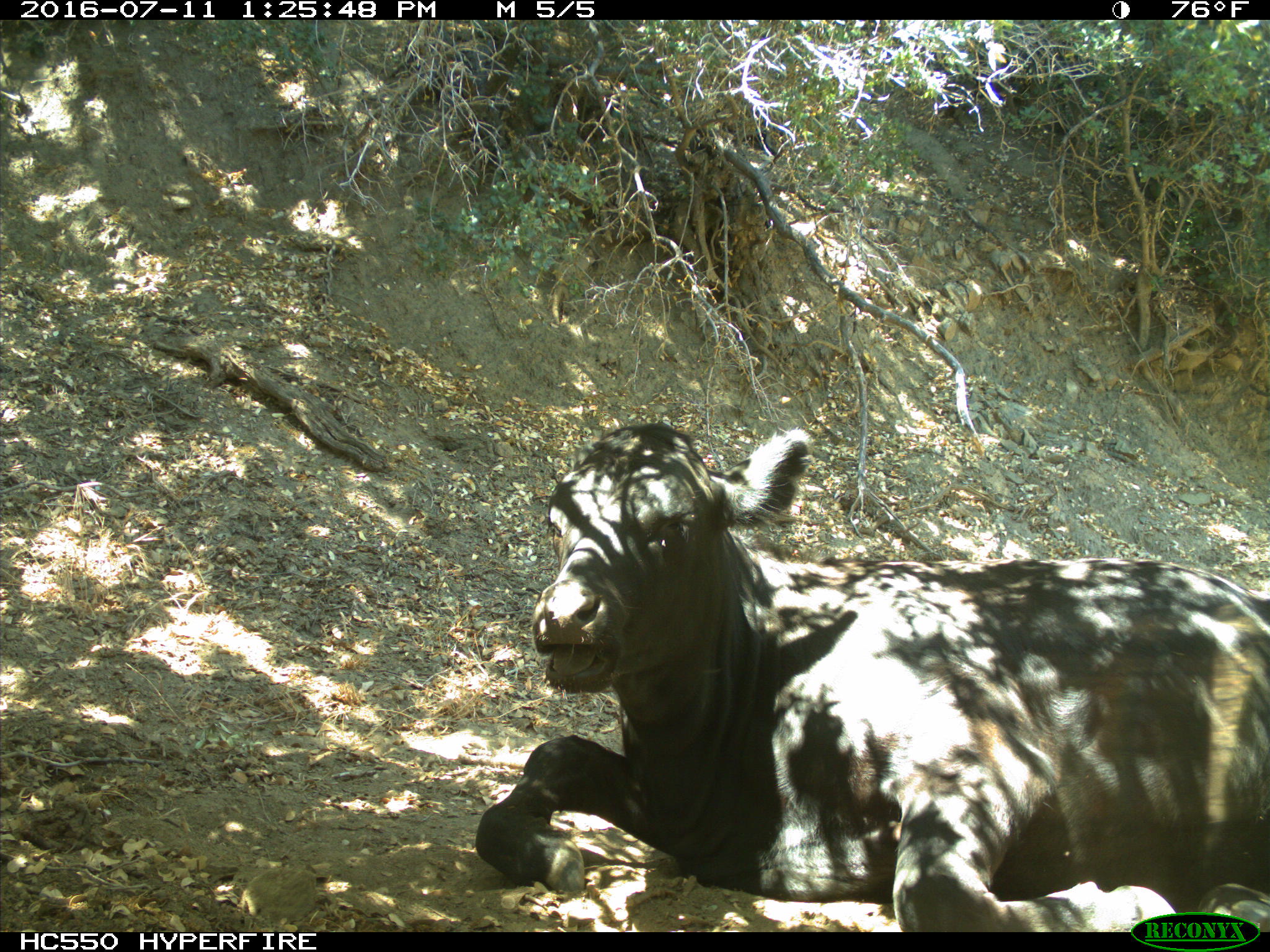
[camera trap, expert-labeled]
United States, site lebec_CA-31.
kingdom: Animalia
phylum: Chordata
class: Mammalia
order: Artiodactyla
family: Bovidae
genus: Bos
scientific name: Bos taurus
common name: domestic cow